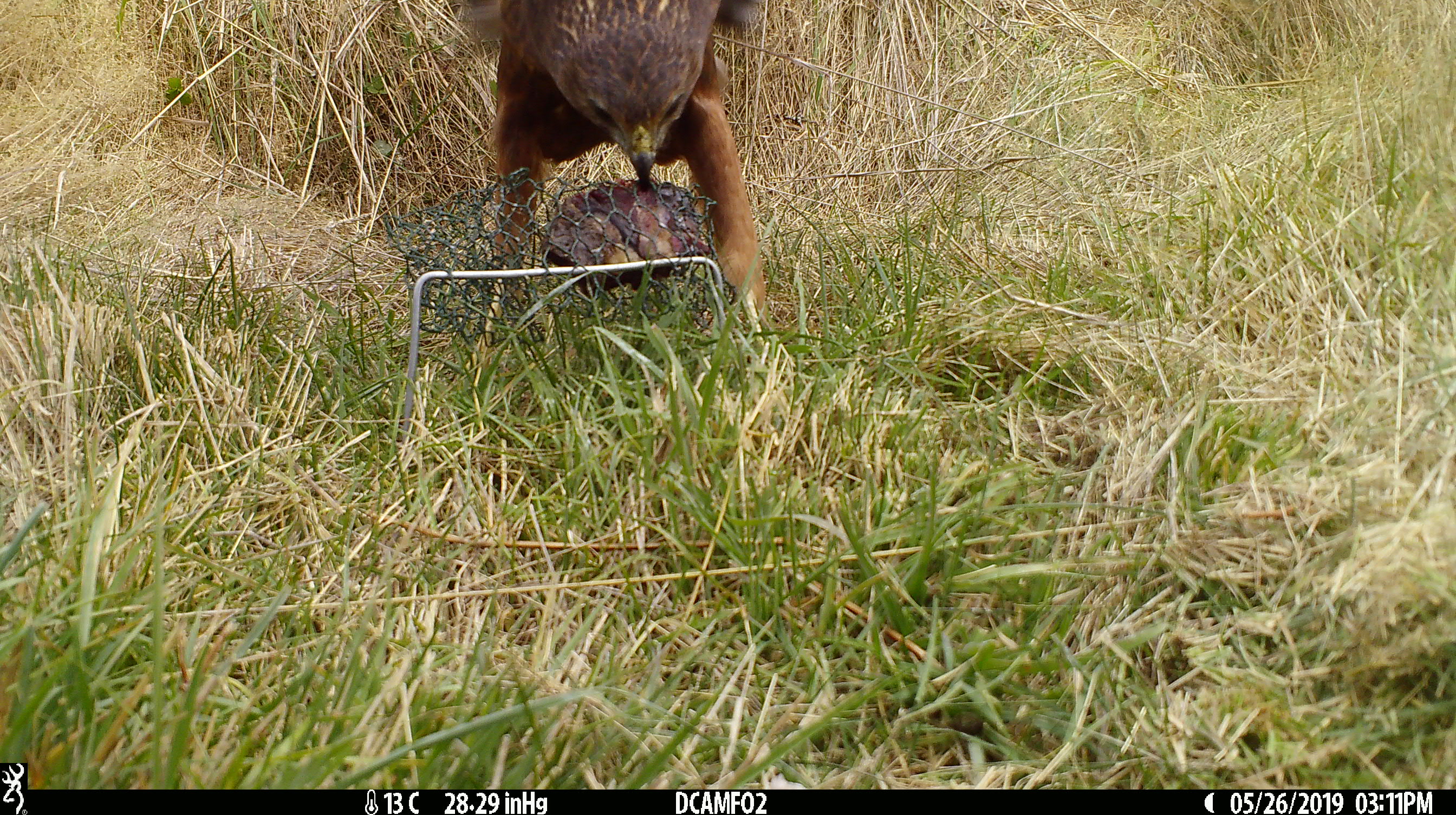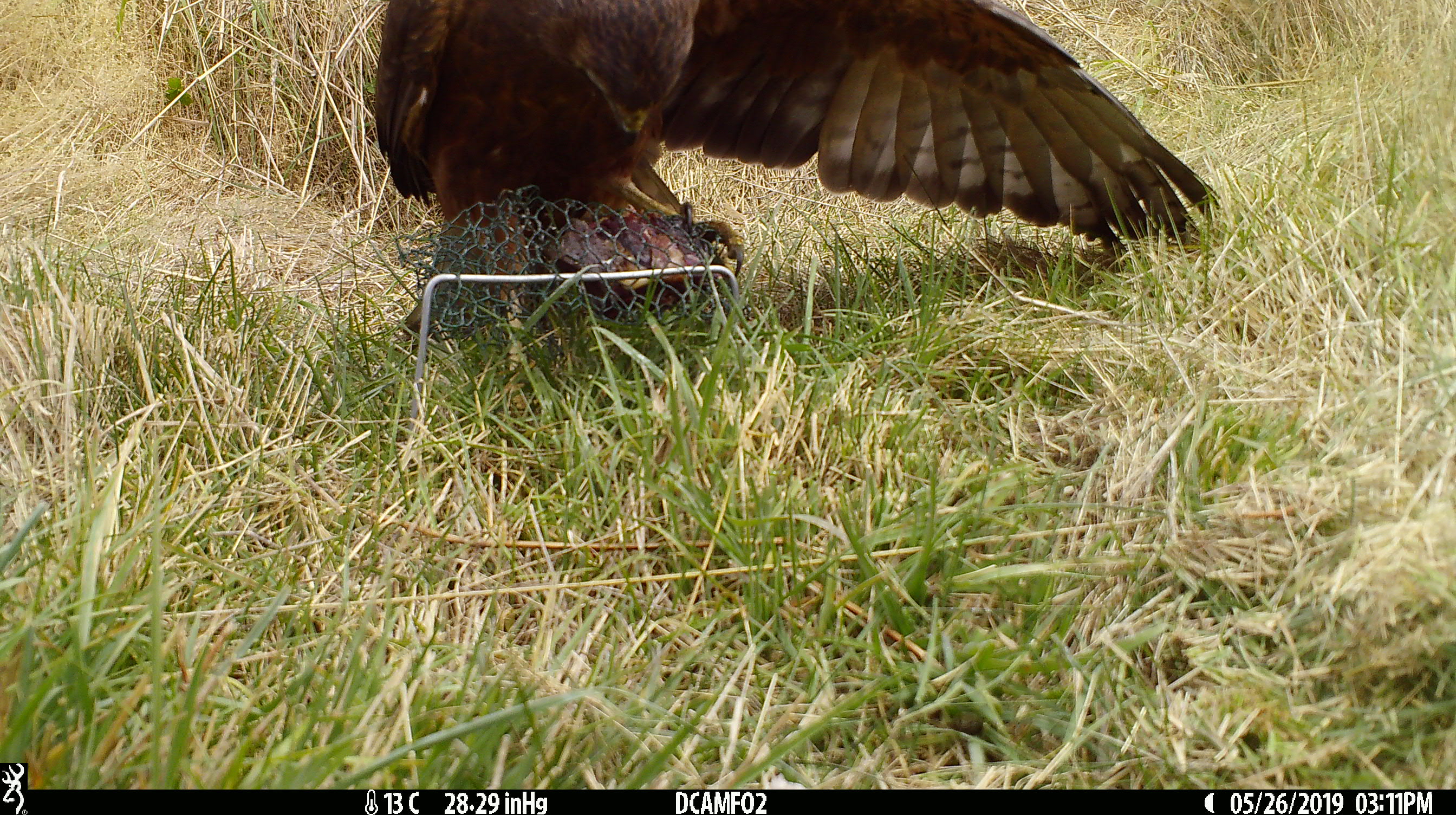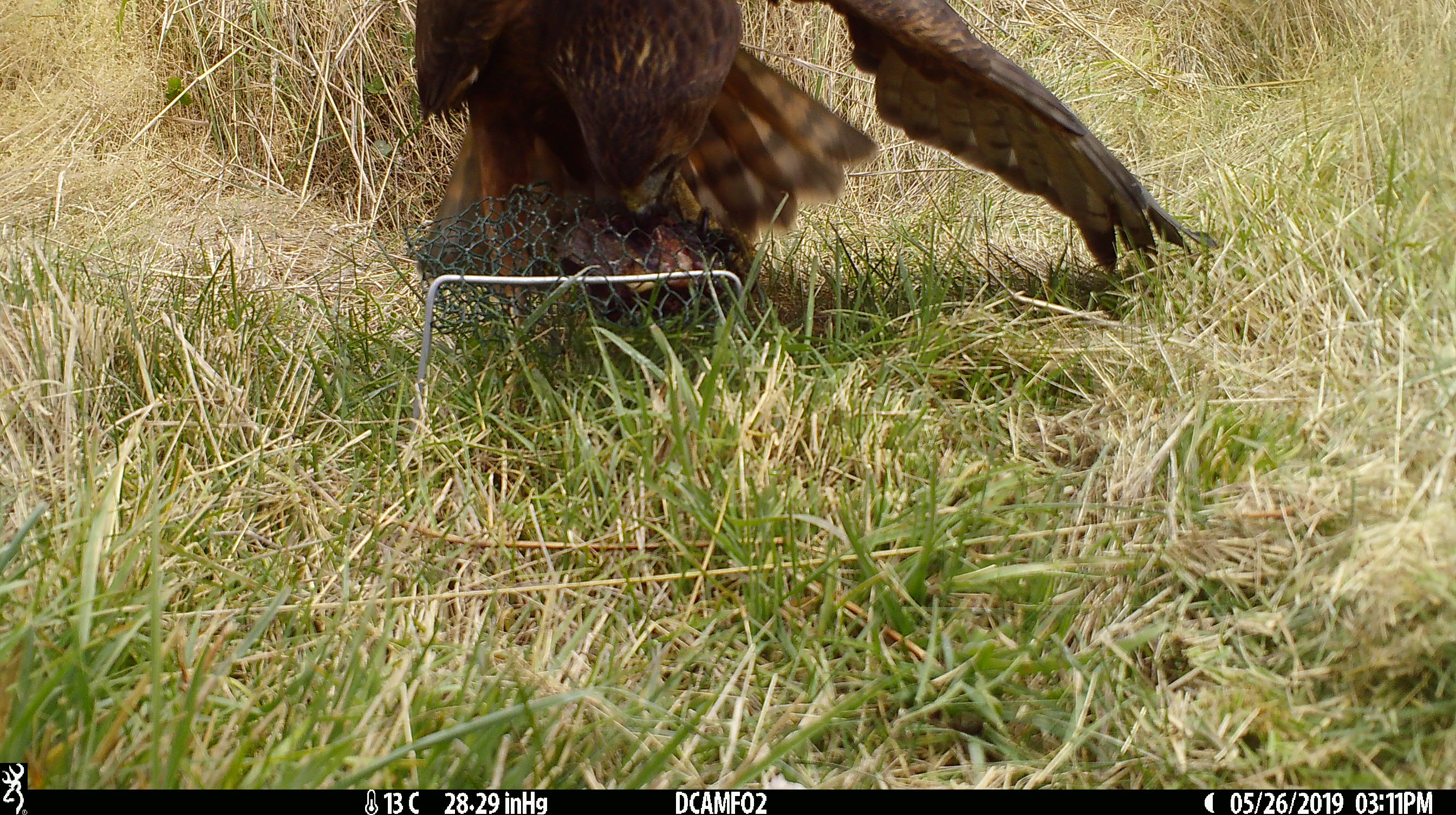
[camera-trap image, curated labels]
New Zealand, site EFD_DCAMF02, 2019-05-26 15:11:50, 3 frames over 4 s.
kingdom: Animalia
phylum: Chordata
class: Aves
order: Accipitriformes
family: Accipitridae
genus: Circus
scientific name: Circus approximans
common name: swamp harrier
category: harrier